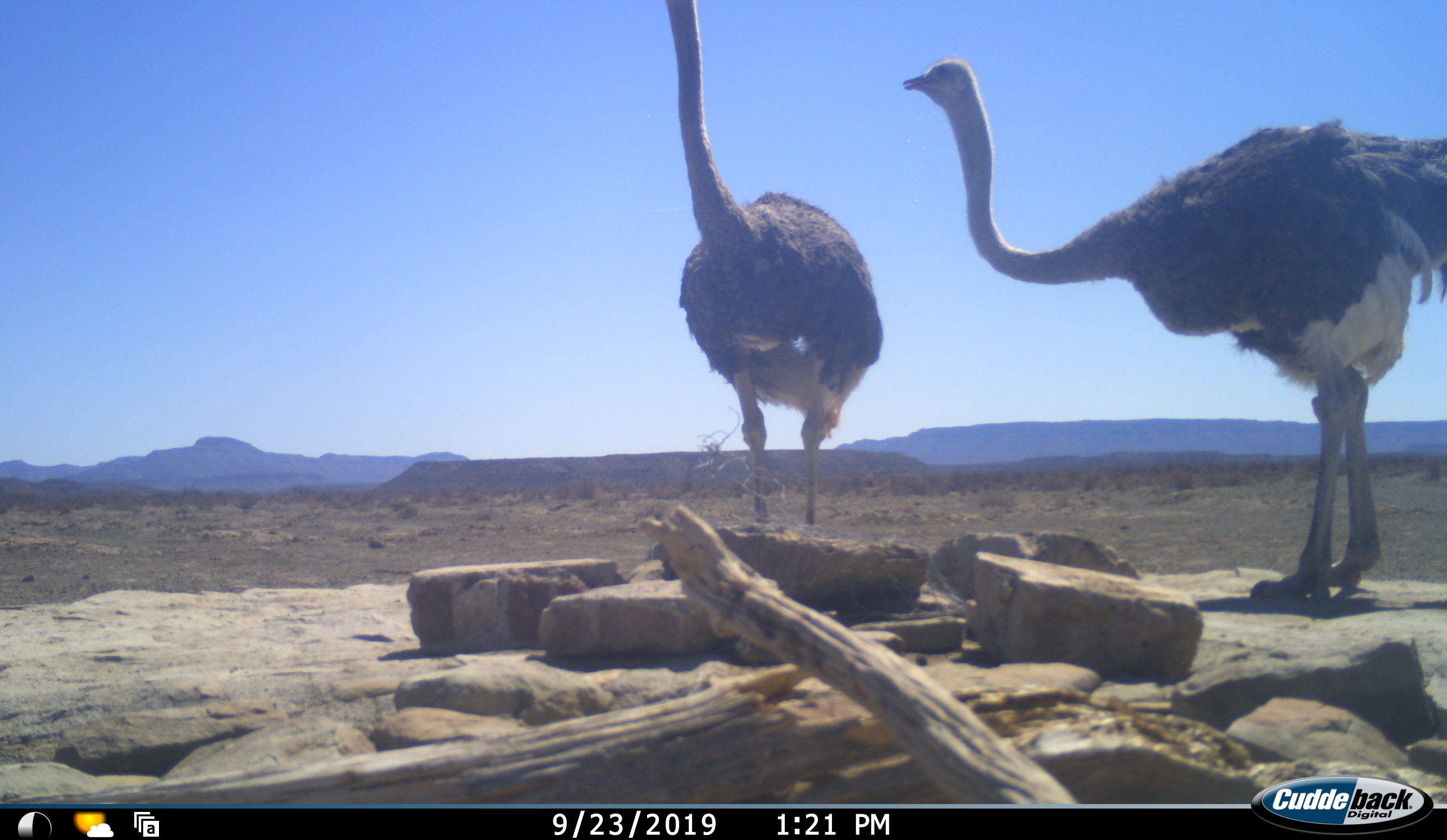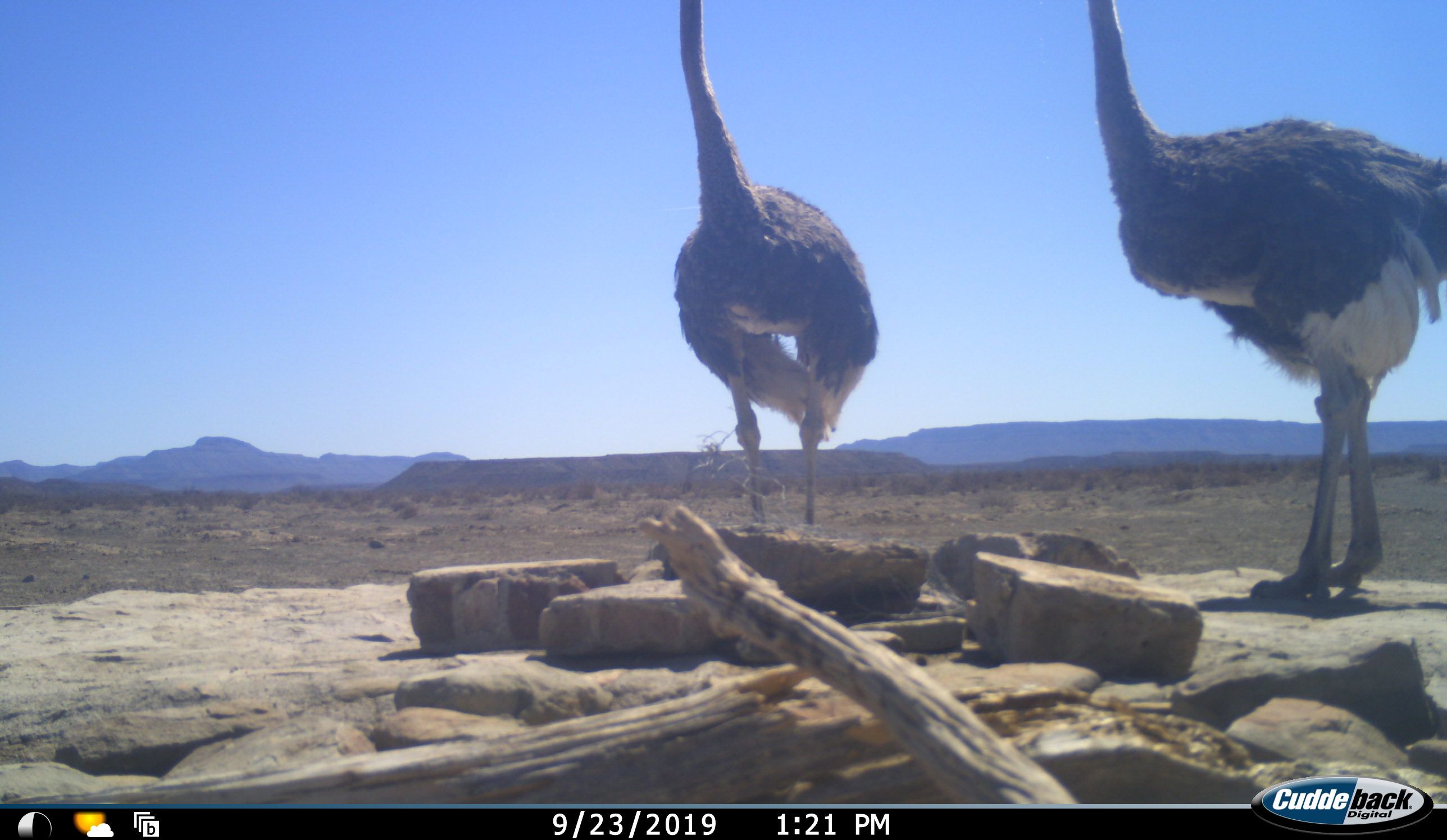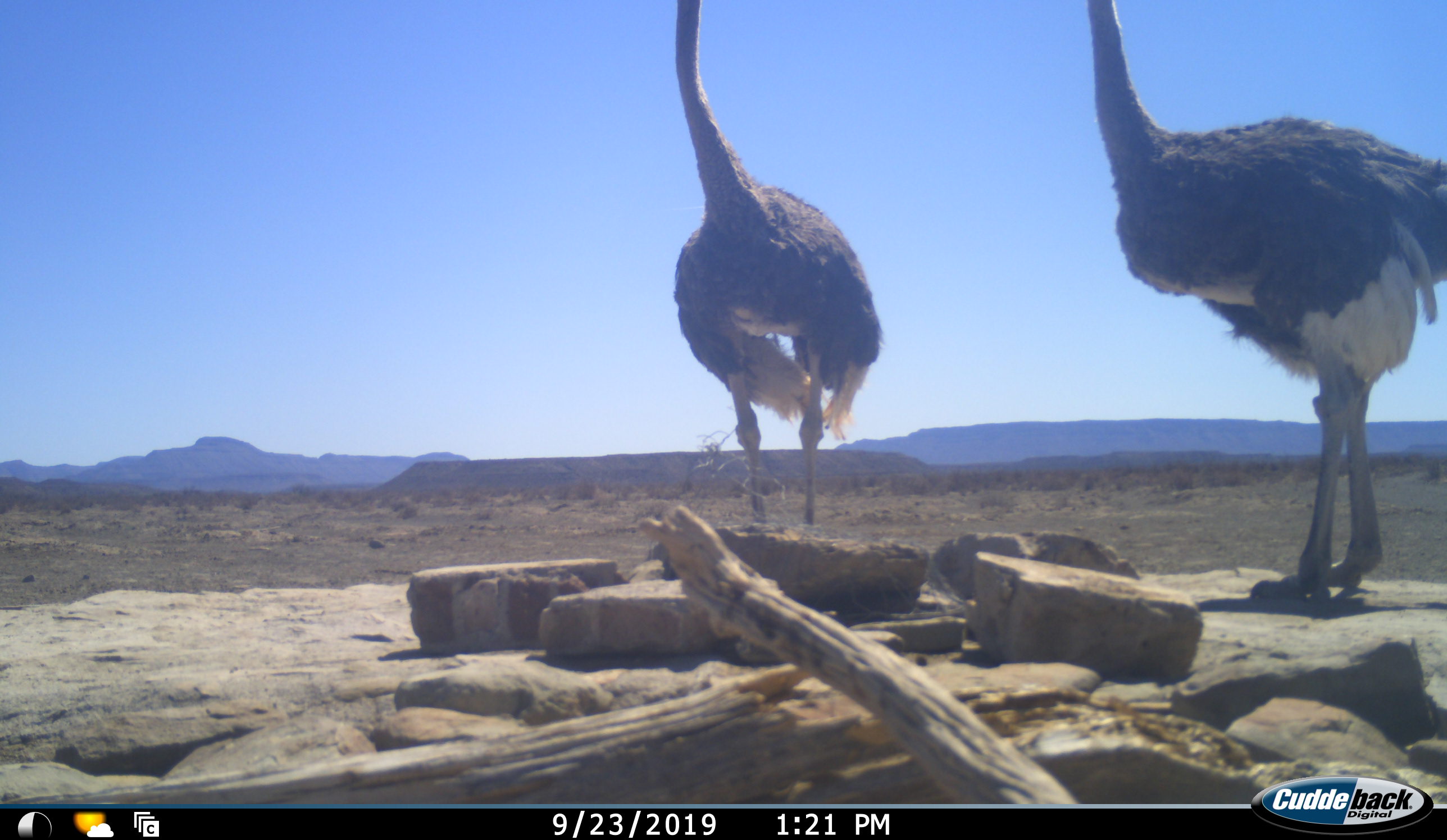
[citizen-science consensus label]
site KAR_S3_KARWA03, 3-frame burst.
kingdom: Animalia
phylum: Chordata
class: Aves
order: Struthioniformes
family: Struthionidae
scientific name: Struthionidae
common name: ostrich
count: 2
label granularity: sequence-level